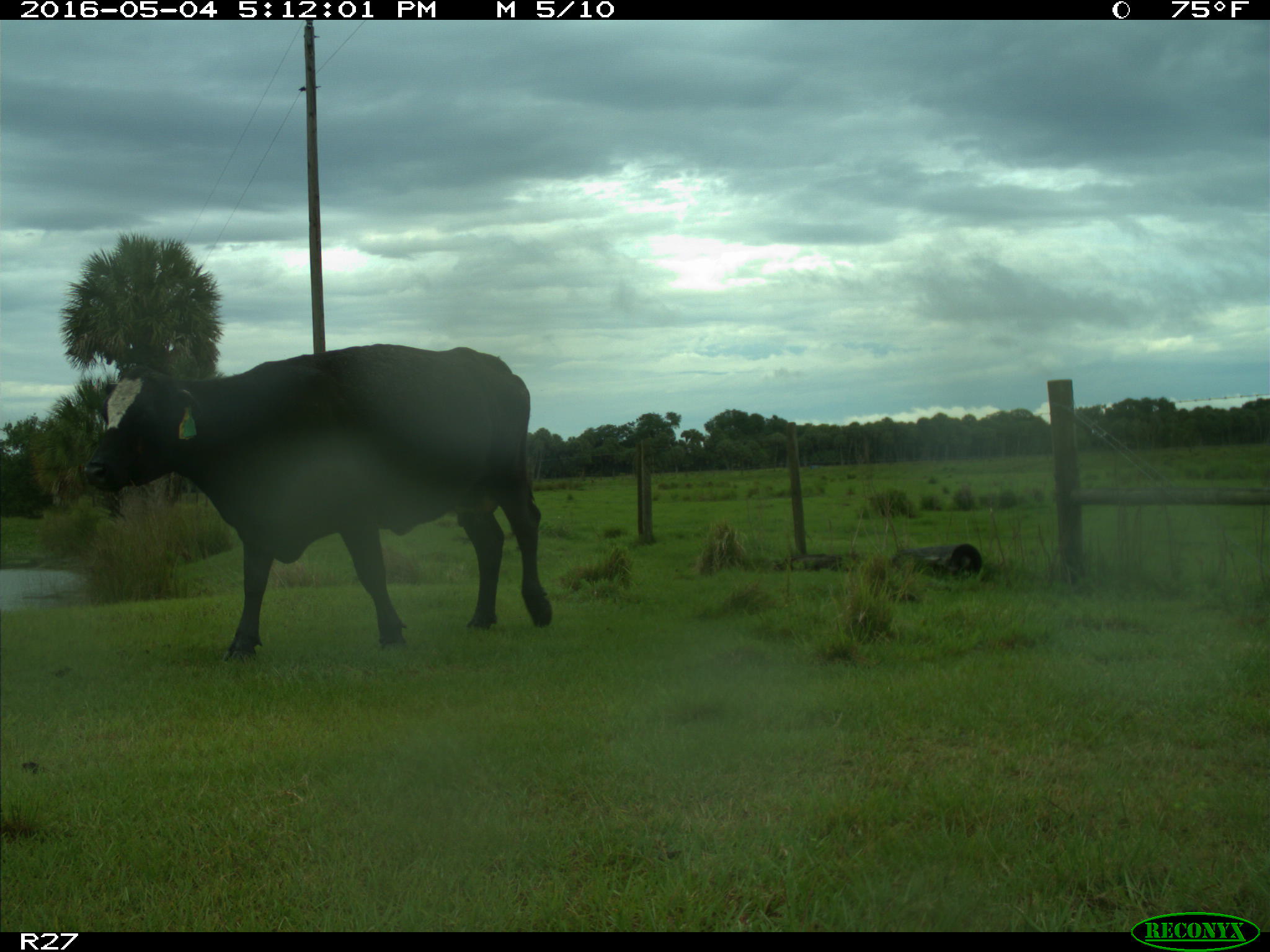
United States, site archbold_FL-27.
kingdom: Animalia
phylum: Chordata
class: Mammalia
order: Artiodactyla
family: Bovidae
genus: Bos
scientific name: Bos taurus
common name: domestic cow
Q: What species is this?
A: Bos taurus (domestic cow).